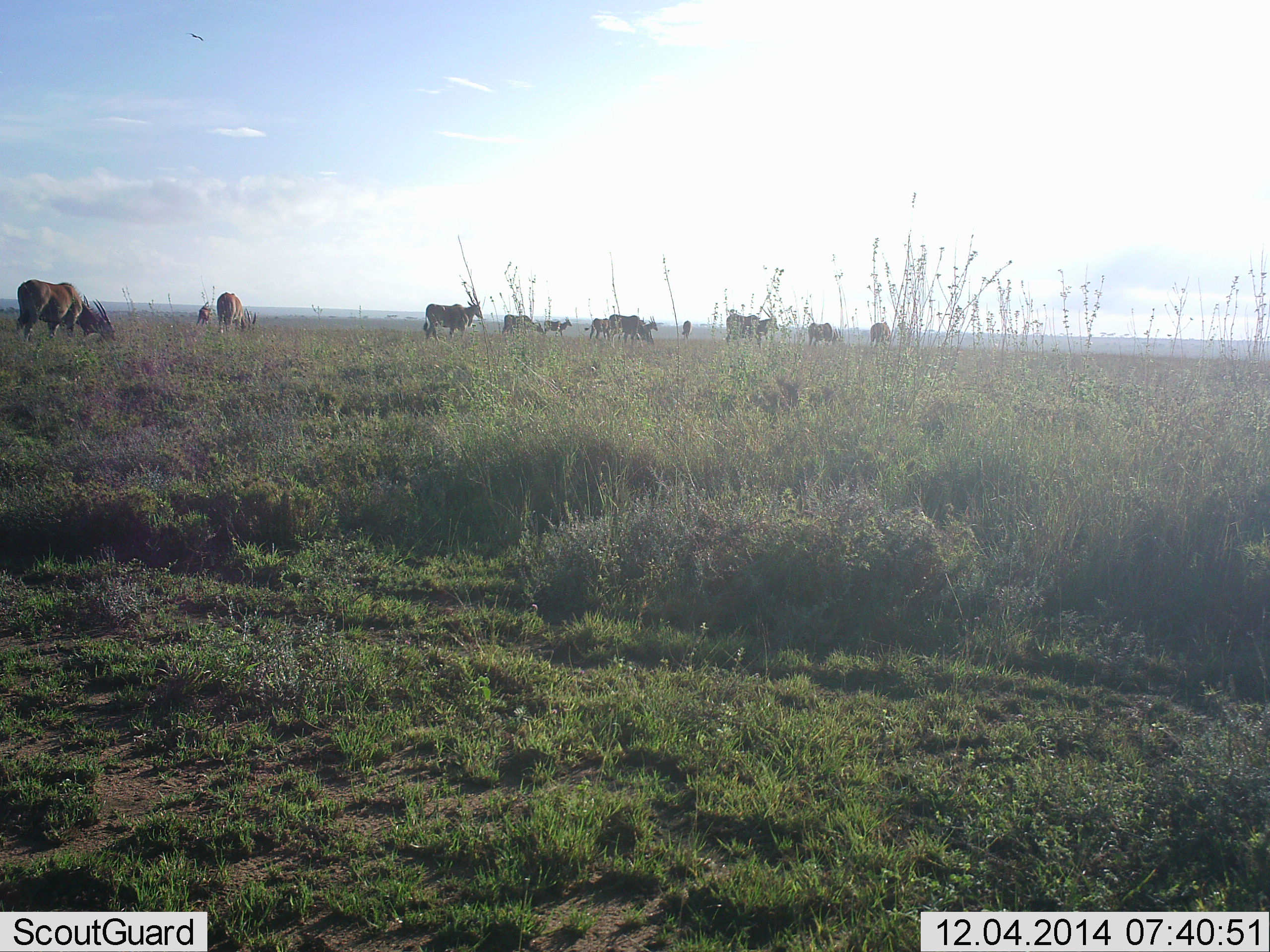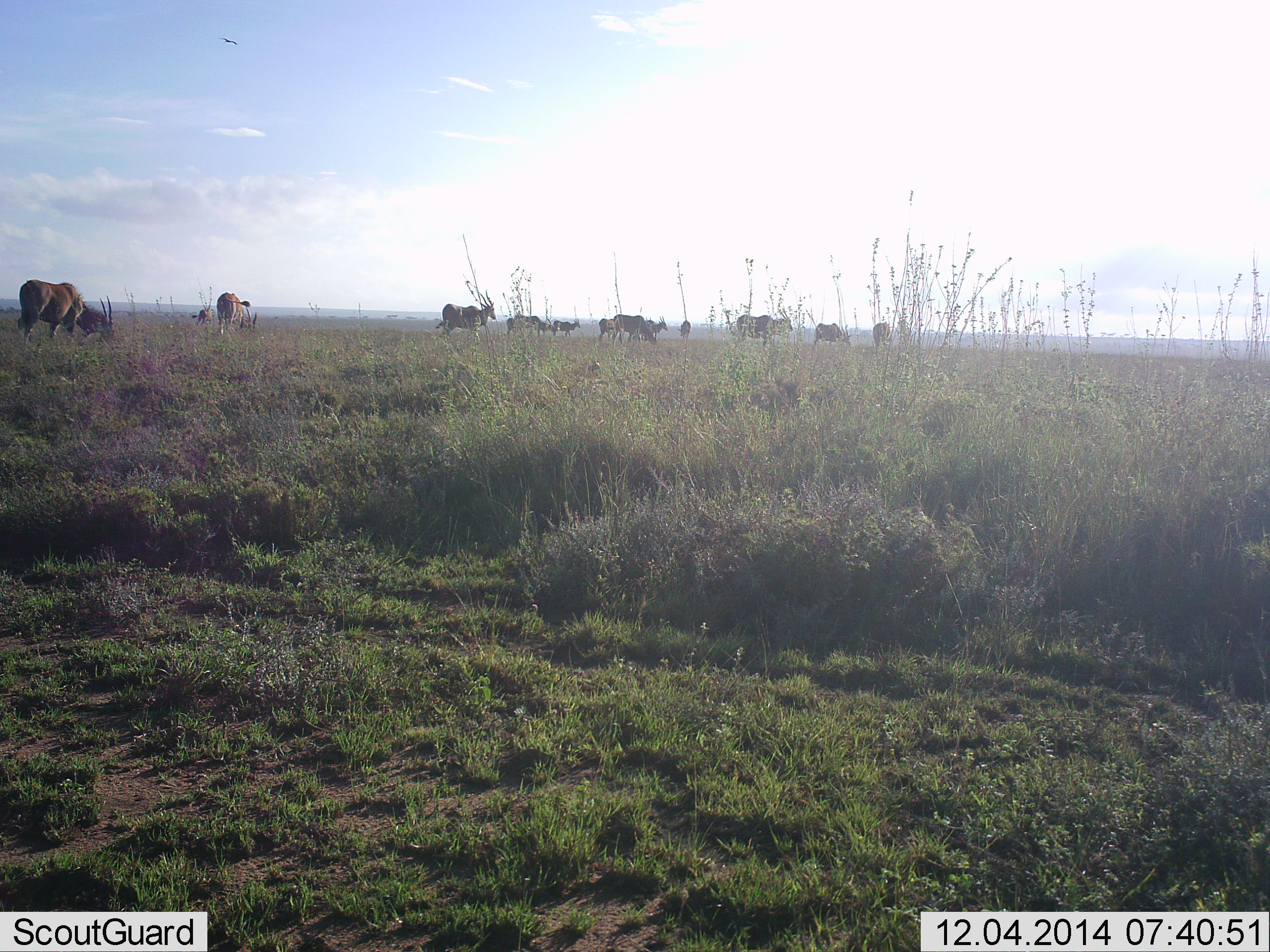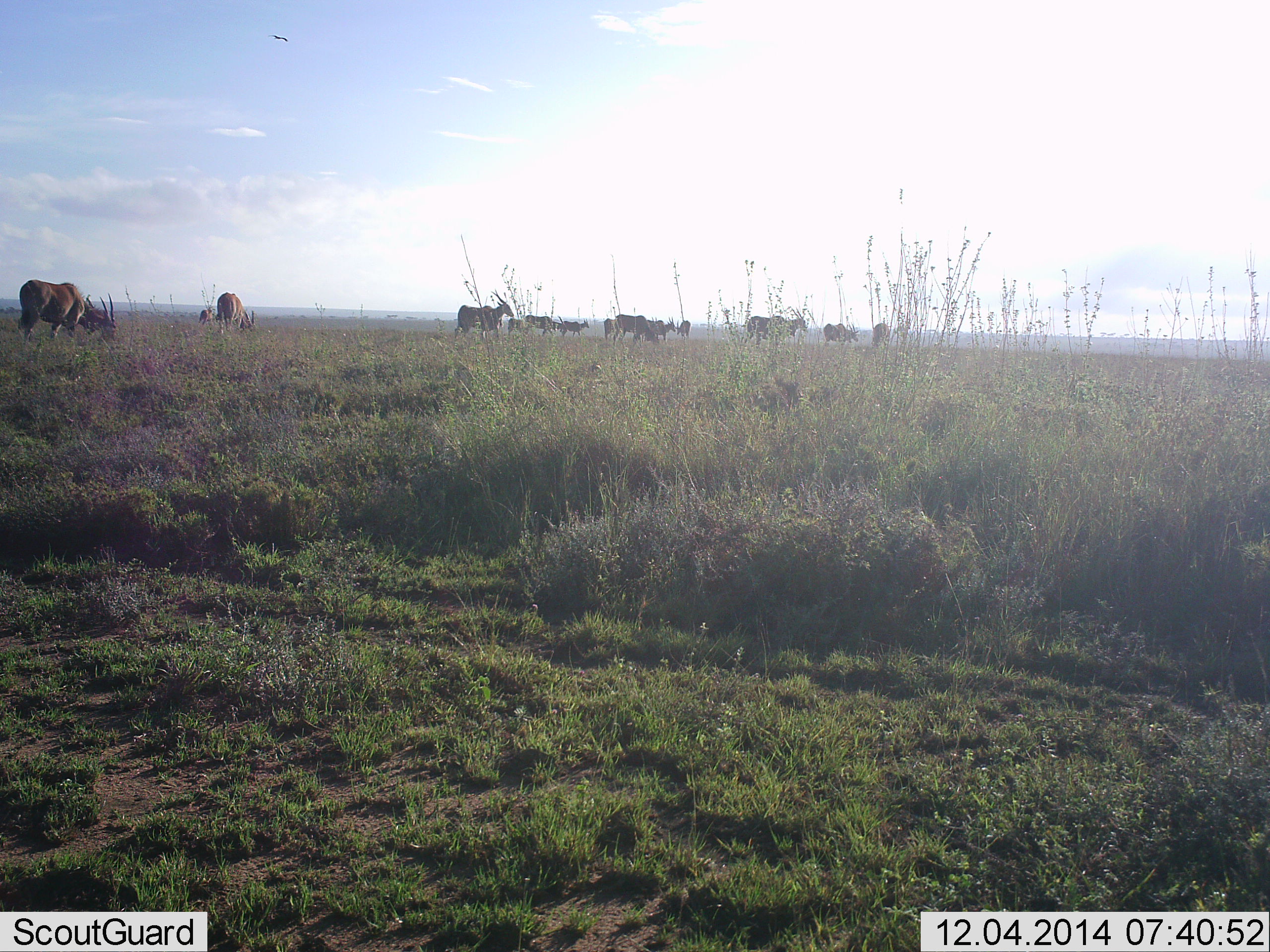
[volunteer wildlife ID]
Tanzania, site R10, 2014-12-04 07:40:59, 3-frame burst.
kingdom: Animalia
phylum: Chordata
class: Mammalia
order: Artiodactyla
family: Bovidae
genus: Tragelaphus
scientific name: Tragelaphus oryx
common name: eland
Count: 11-50.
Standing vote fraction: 42%.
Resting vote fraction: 0%.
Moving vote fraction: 67%.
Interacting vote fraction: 0%.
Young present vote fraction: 0%.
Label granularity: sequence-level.